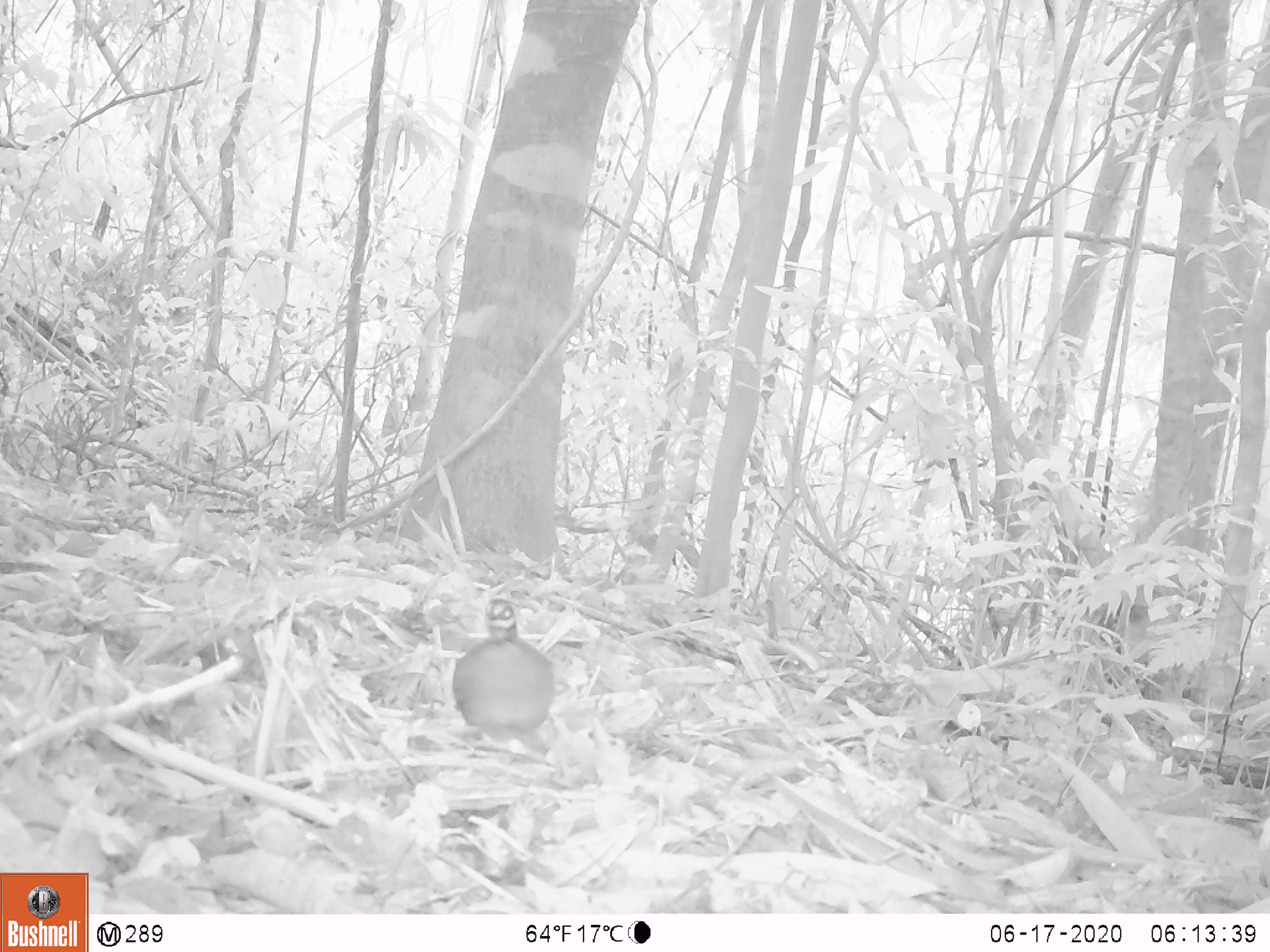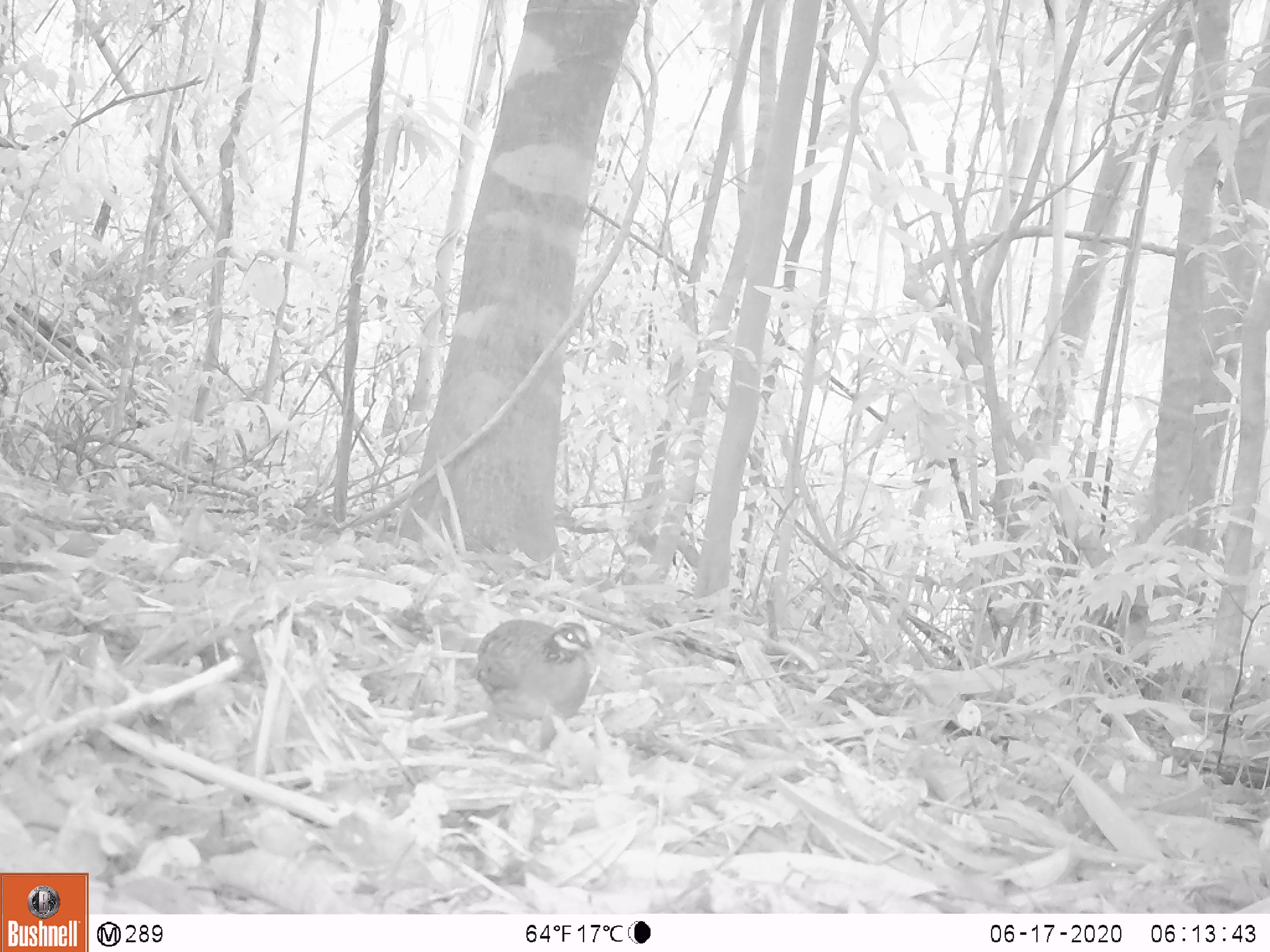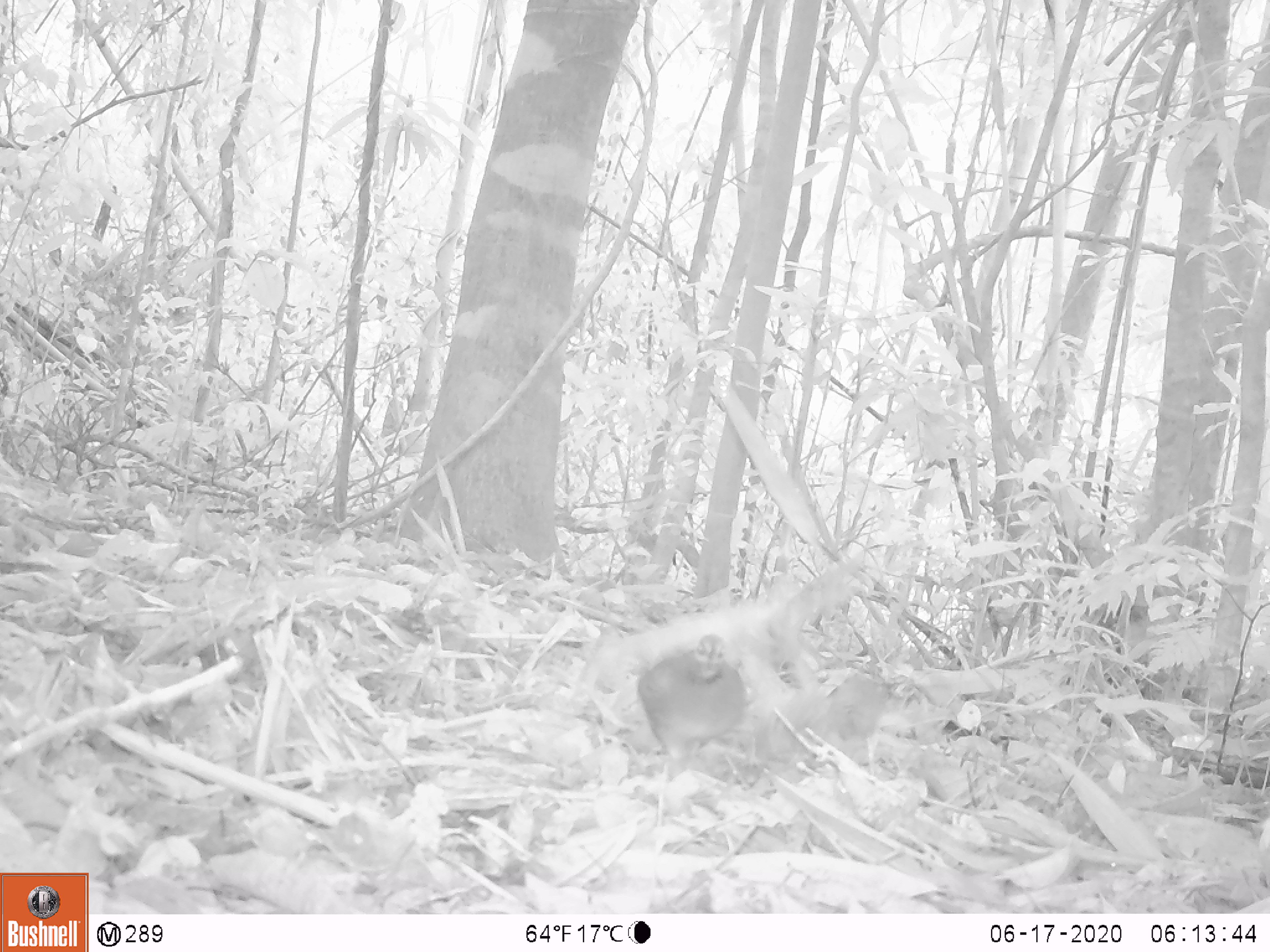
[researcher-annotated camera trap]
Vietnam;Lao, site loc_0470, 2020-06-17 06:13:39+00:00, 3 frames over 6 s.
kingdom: Animalia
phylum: Chordata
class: Aves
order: Galliformes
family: Phasianidae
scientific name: Phasianidae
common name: partridge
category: unidentified partridge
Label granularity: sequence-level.